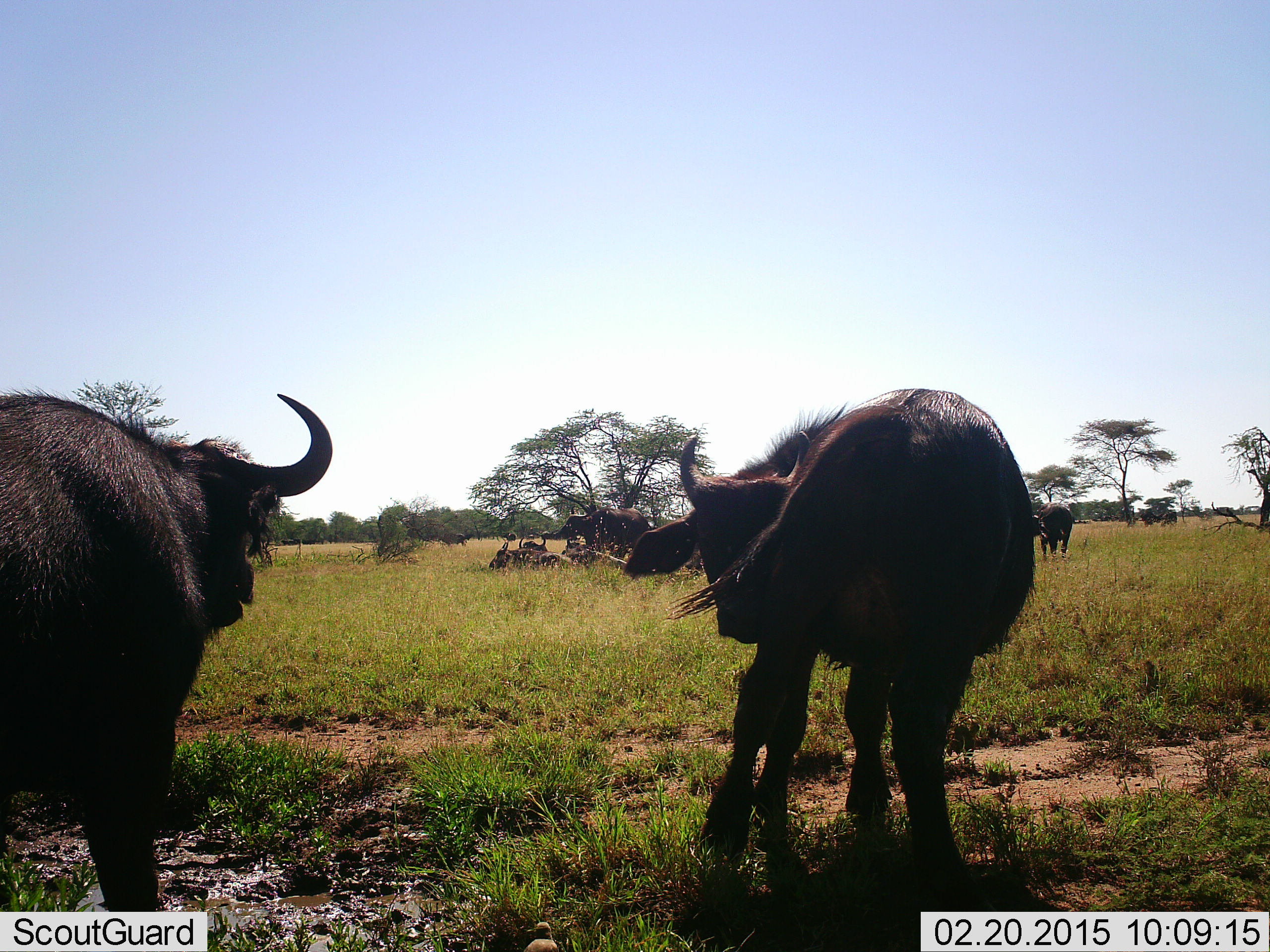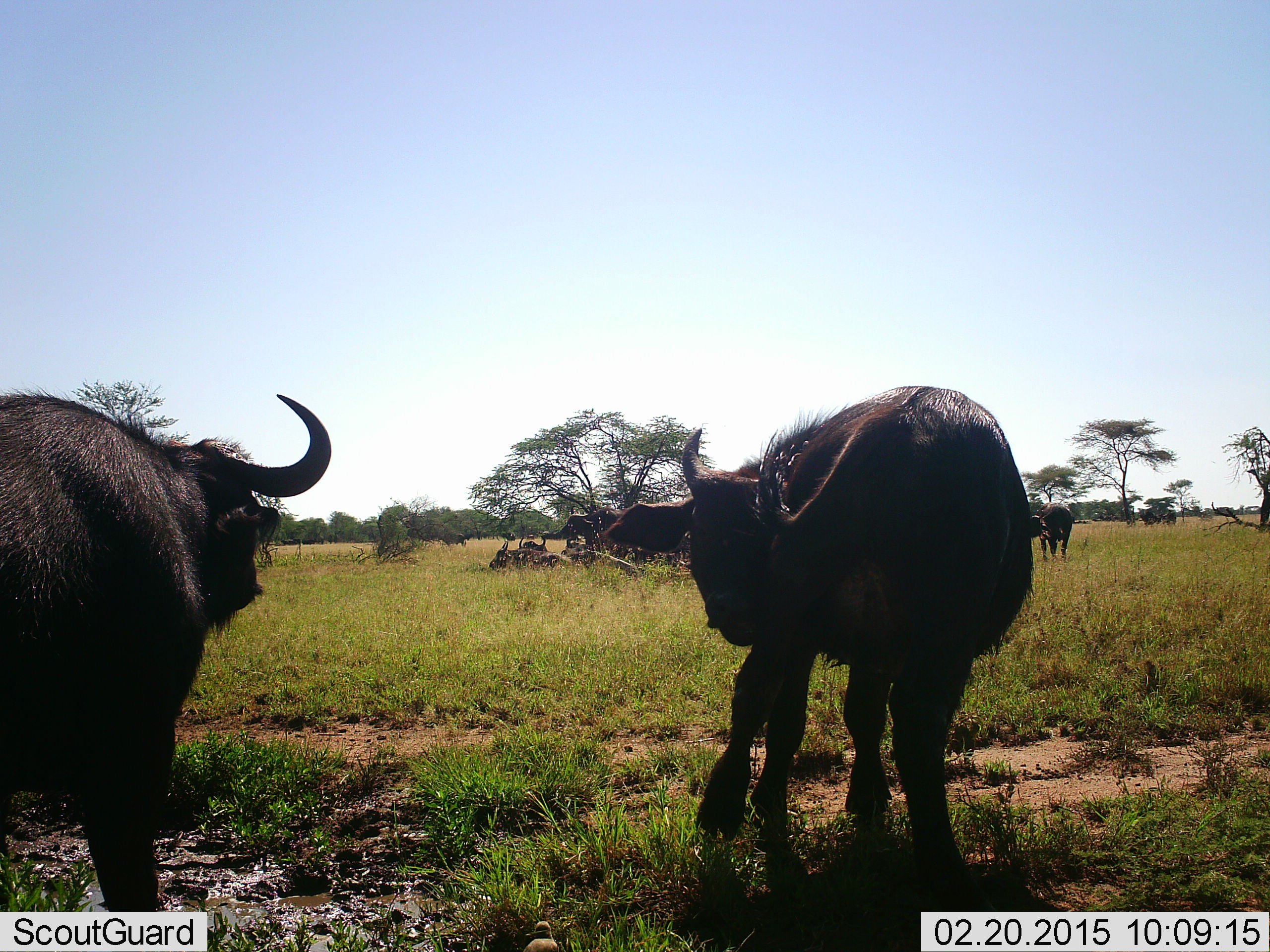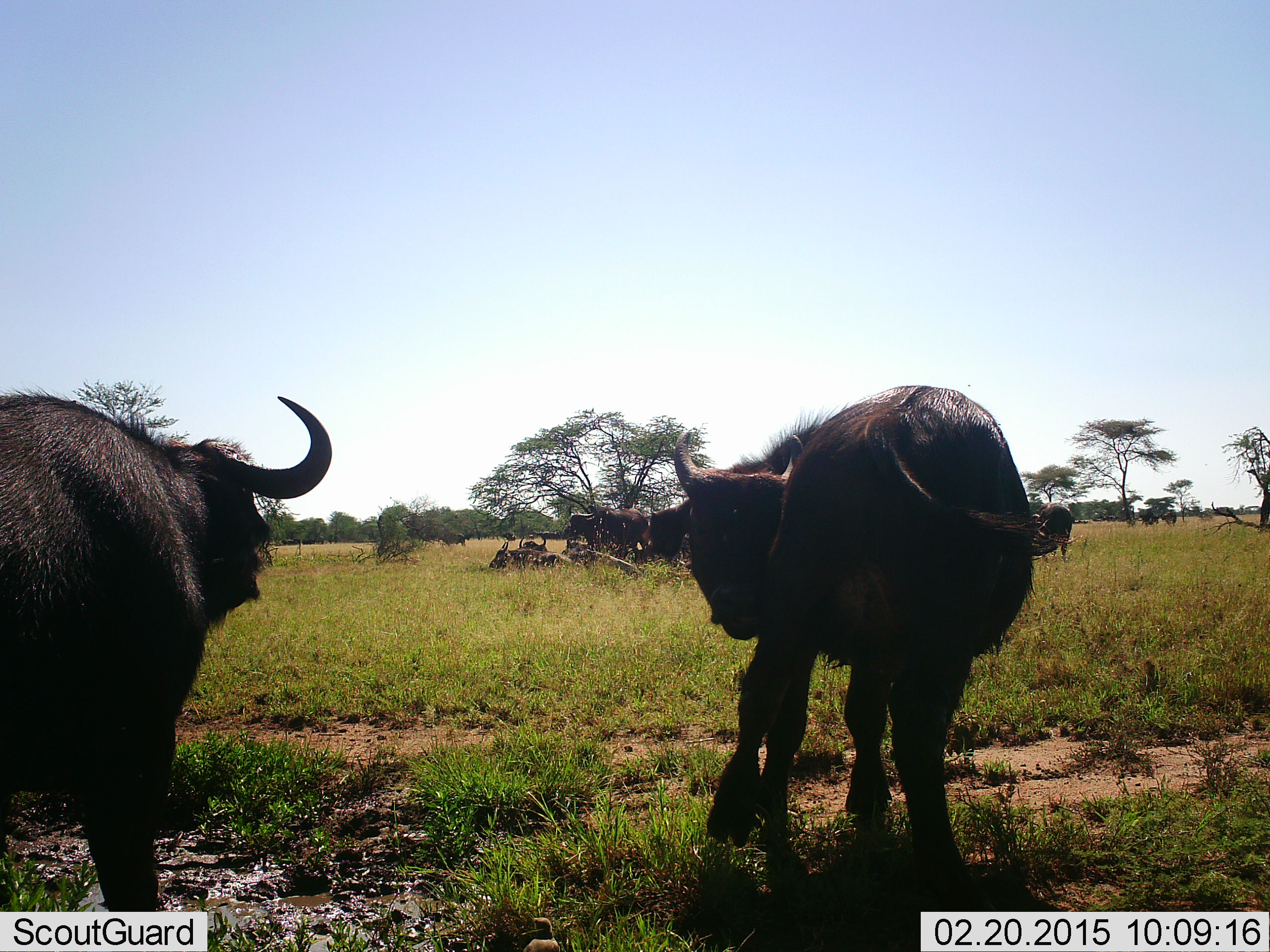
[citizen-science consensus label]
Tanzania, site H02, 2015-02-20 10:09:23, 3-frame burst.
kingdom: Animalia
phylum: Chordata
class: Mammalia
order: Artiodactyla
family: Bovidae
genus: Syncerus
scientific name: Syncerus caffer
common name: cape buffalo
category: buffalo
Buffalo (cape buffalo) (Syncerus caffer), count 6. Behavior (volunteer vote fractions): standing 100%, resting 55%, moving 0%, interacting 0%. Young present (vote fraction): 0%. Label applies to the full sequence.